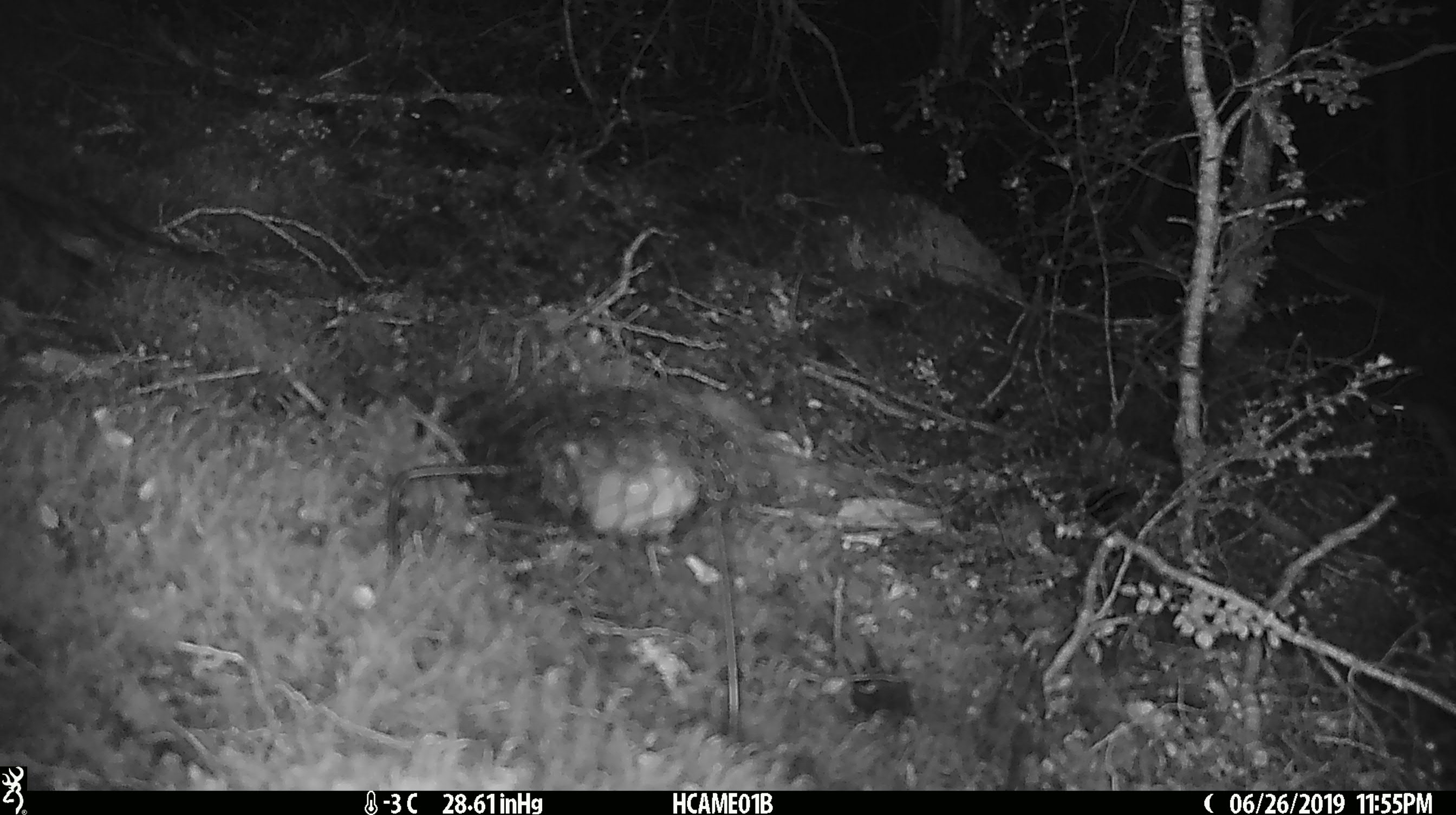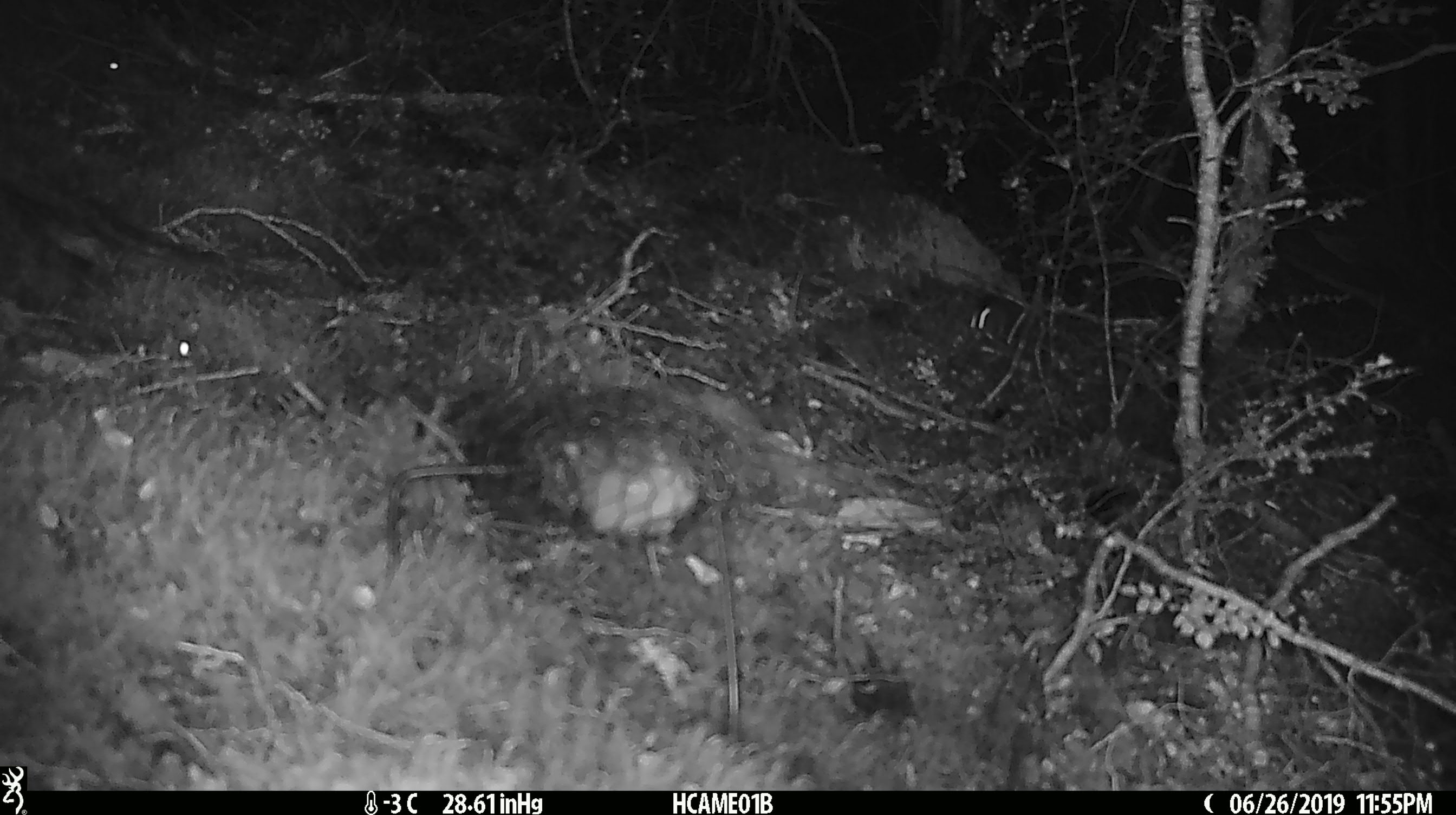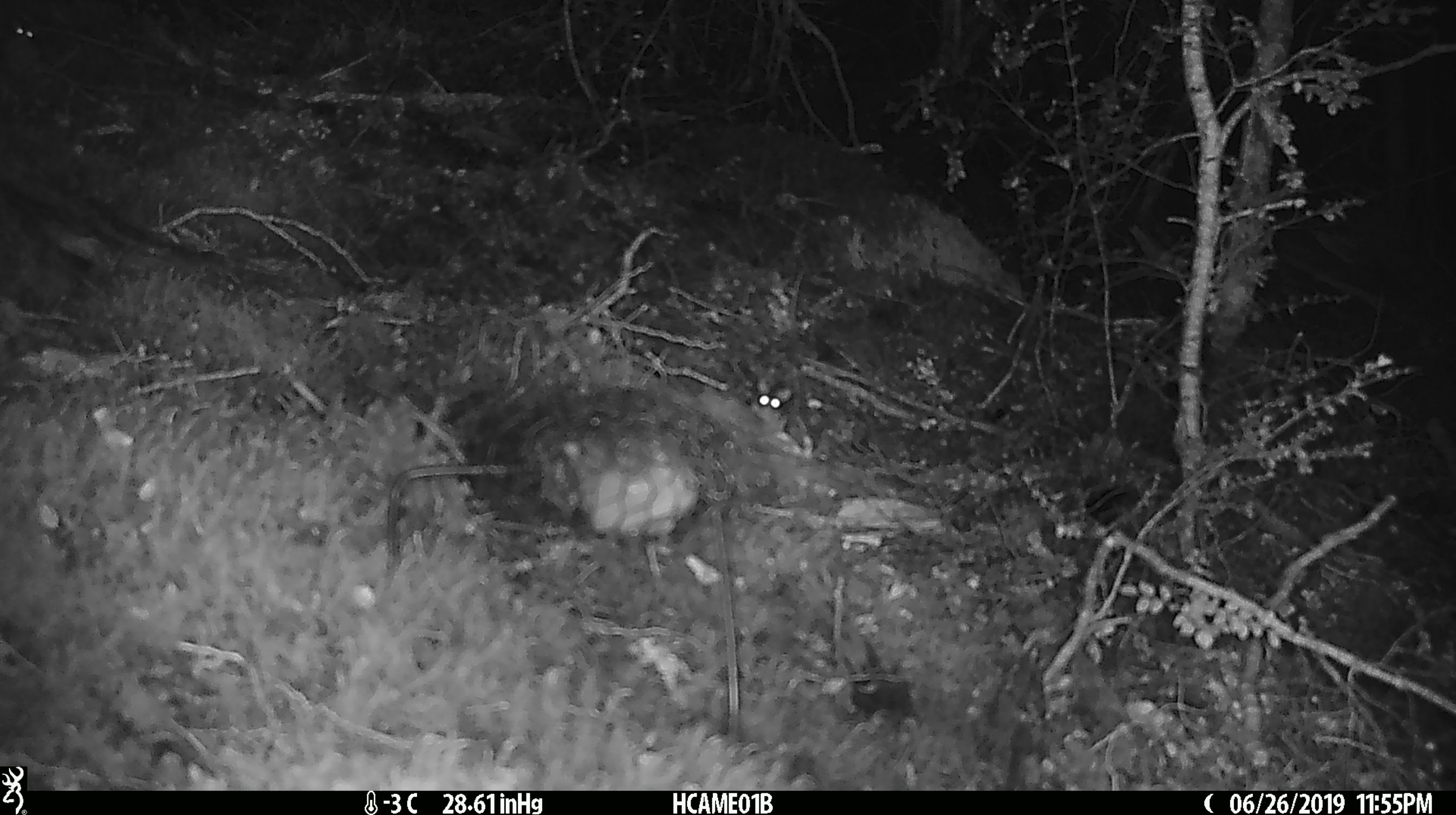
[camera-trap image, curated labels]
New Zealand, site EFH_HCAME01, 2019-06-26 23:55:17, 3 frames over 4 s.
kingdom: Animalia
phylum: Chordata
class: Mammalia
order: Rodentia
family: Muridae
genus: Mus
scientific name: Mus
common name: mouse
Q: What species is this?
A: Mouse (Mus).